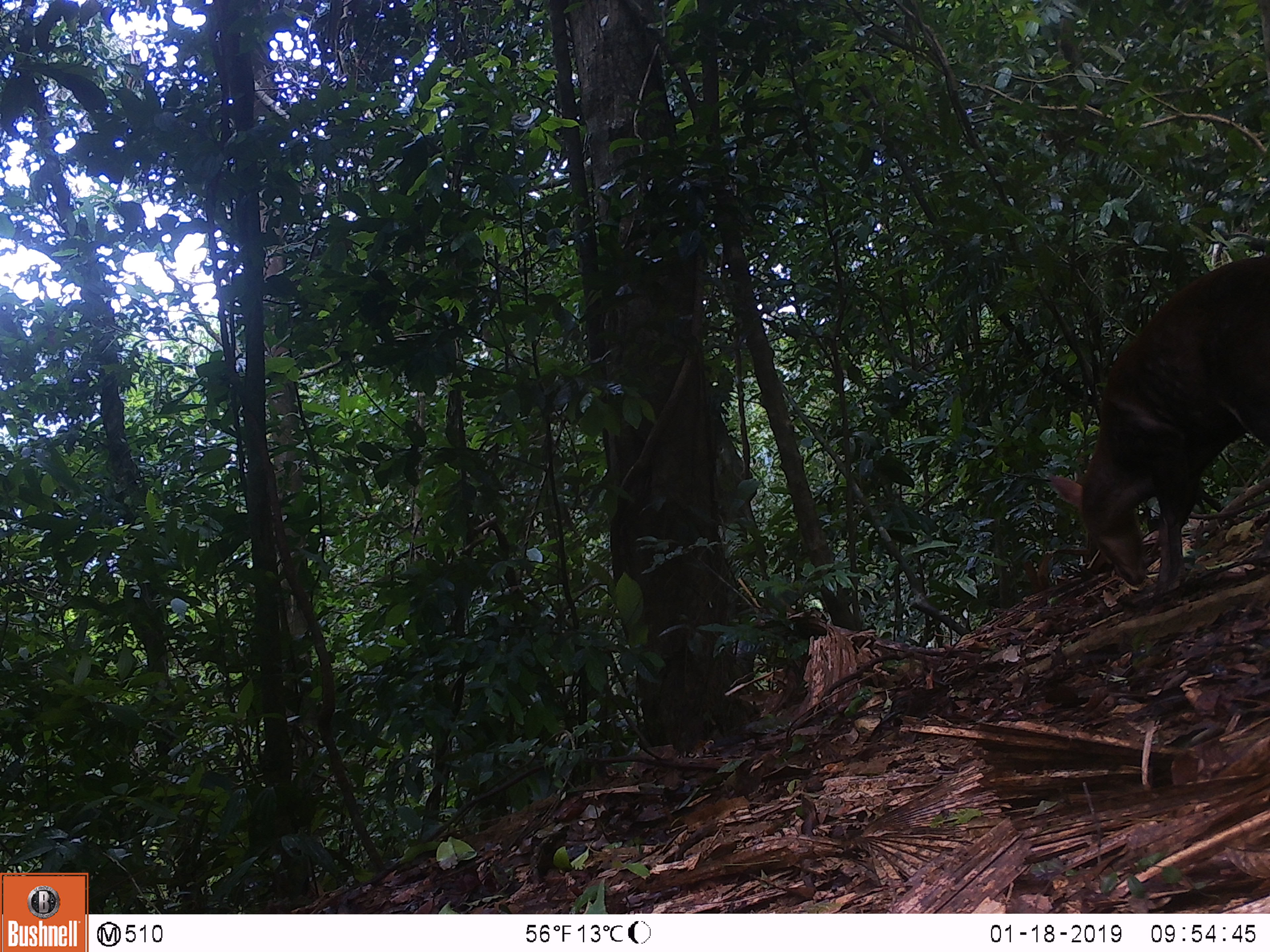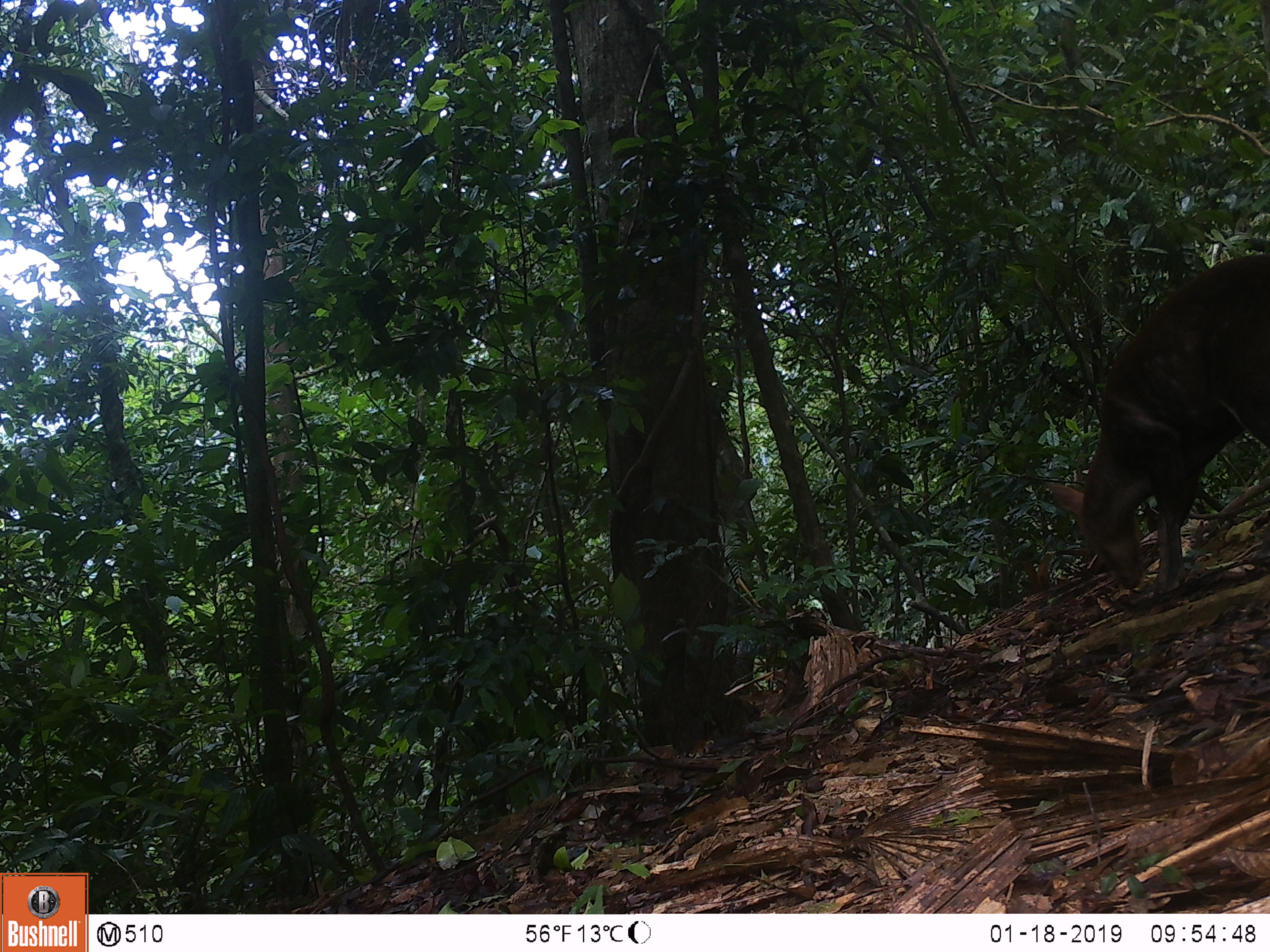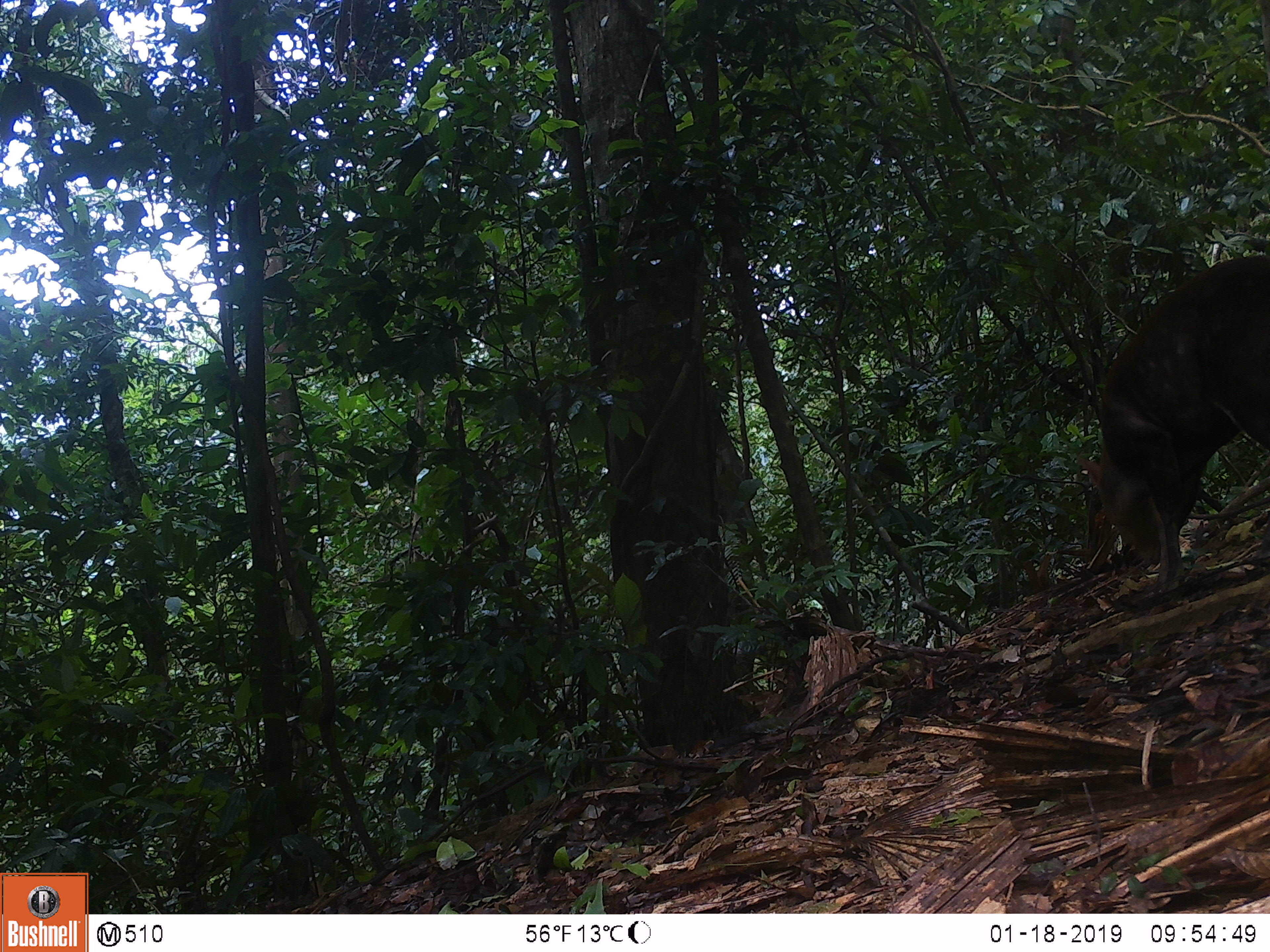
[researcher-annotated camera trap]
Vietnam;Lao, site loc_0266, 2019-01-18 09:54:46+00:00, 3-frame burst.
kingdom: Animalia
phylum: Chordata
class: Mammalia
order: Artiodactyla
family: Cervidae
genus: Muntiacus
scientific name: Muntiacus rooseveltorum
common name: roosevelt's muntjac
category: roosevelts muntjac group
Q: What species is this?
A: Roosevelts muntjac group (roosevelt's muntjac) (Muntiacus rooseveltorum).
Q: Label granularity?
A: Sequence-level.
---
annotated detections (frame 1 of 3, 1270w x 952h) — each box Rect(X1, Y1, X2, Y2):
roosevelts muntjac group: Rect(1048, 254, 1270, 598)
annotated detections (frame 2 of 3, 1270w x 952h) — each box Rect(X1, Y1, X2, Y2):
roosevelts muntjac group: Rect(1050, 253, 1270, 594)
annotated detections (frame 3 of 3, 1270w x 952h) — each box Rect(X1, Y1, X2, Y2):
roosevelts muntjac group: Rect(1075, 253, 1270, 591)